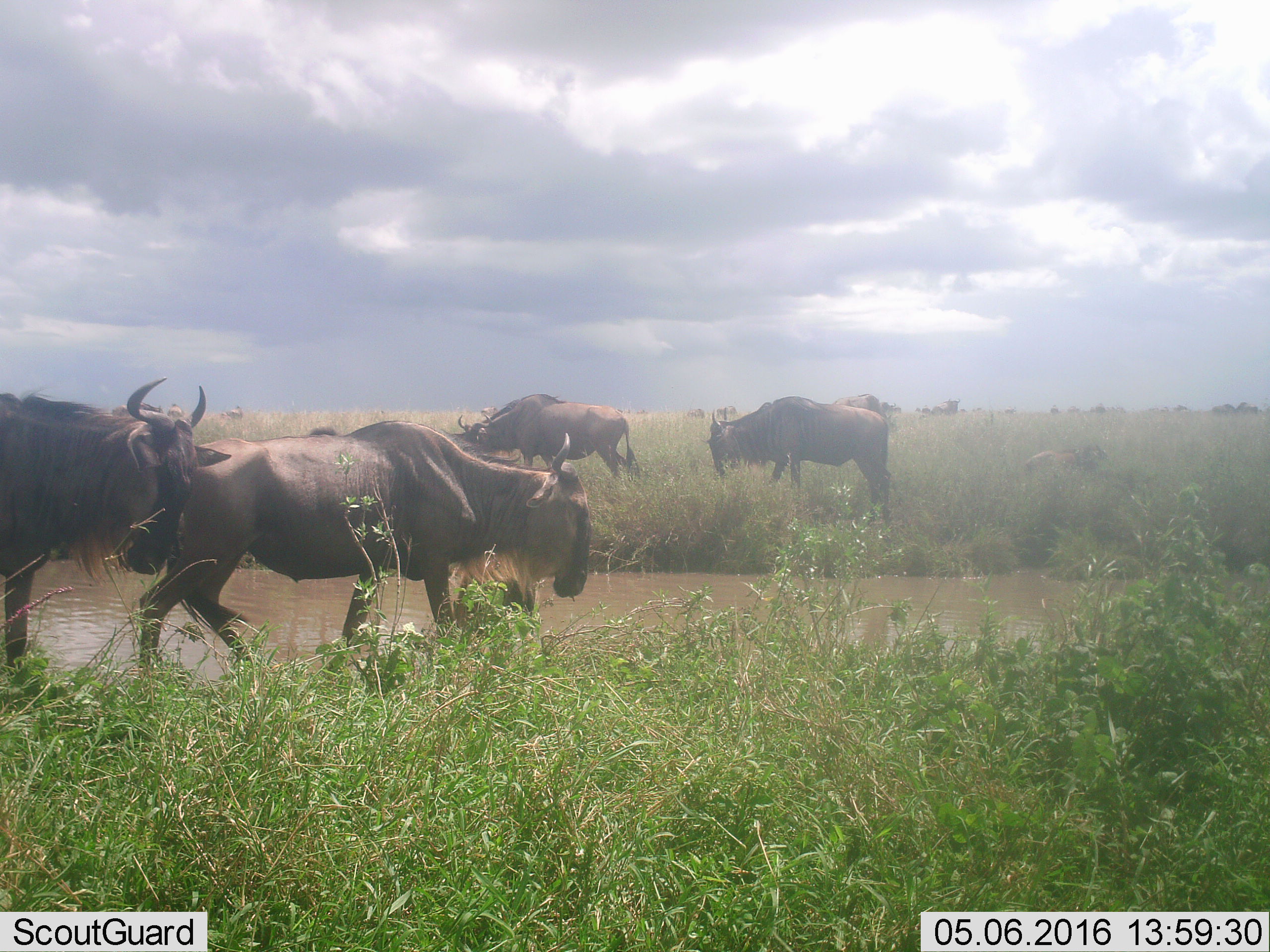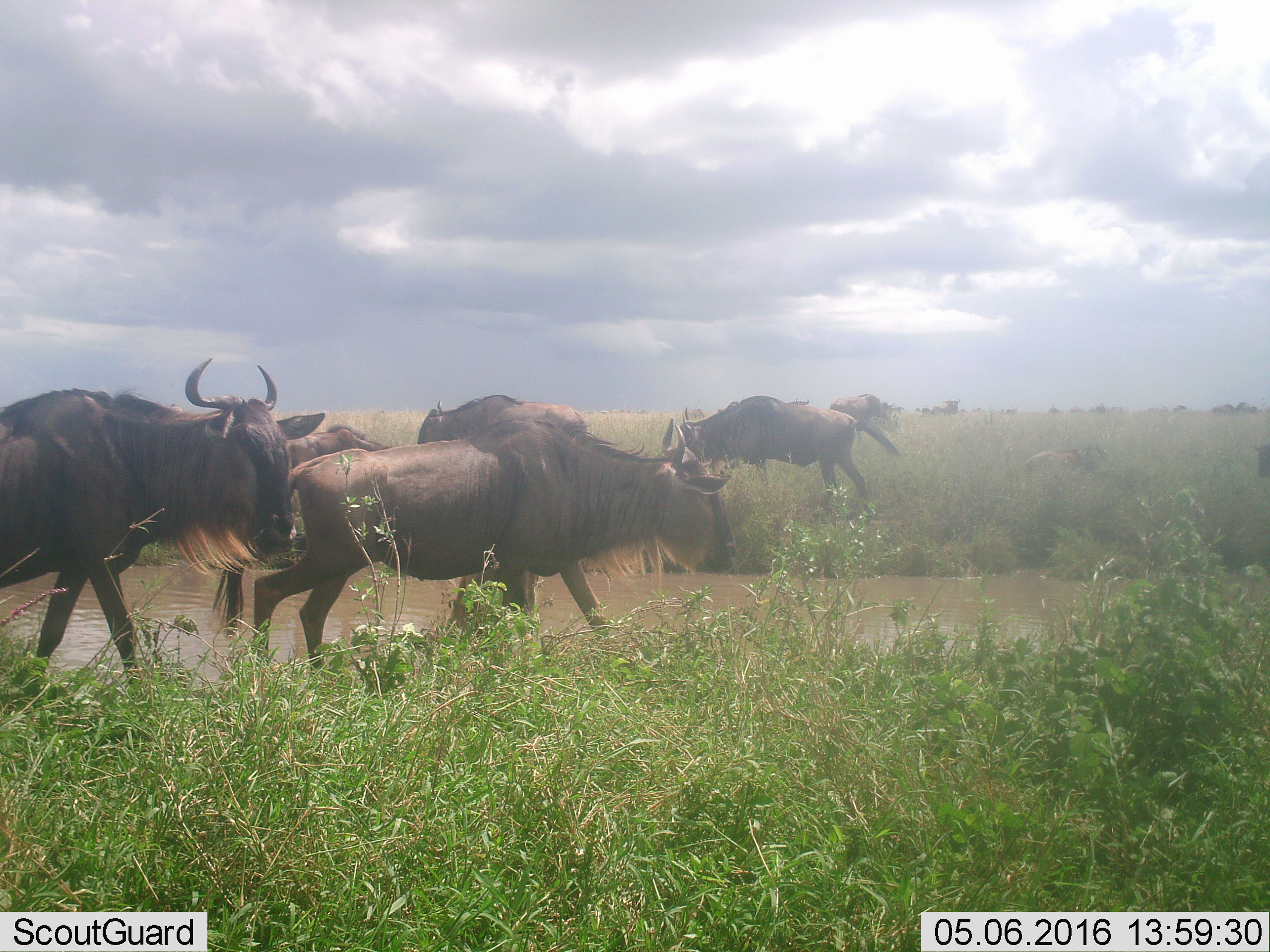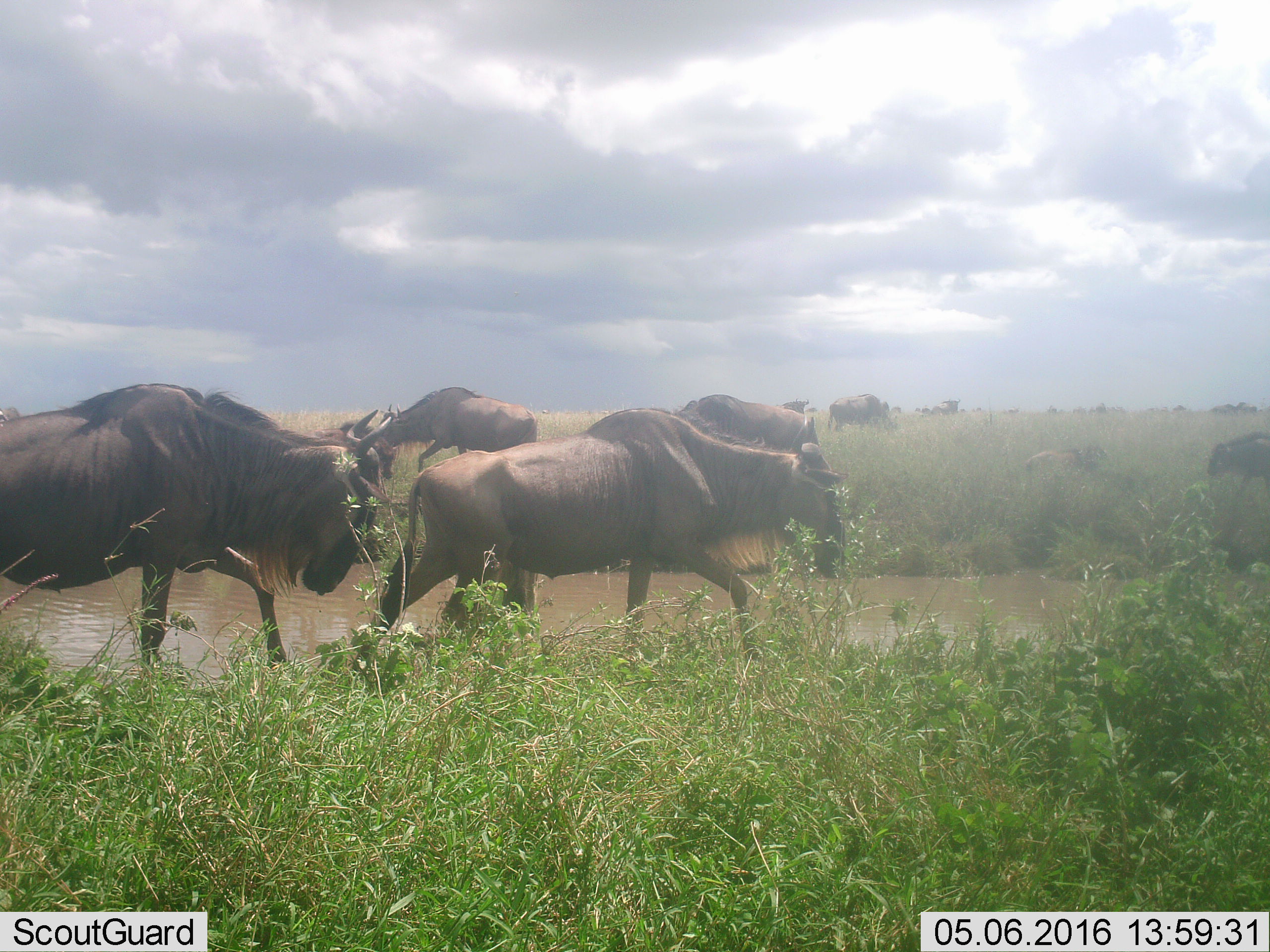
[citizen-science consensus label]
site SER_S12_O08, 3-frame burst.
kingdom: Animalia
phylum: Chordata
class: Mammalia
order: Artiodactyla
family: Bovidae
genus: Connochaetes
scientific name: Connochaetes taurinus taurinus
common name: blue wildebeest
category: wildebeestblue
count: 9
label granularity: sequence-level